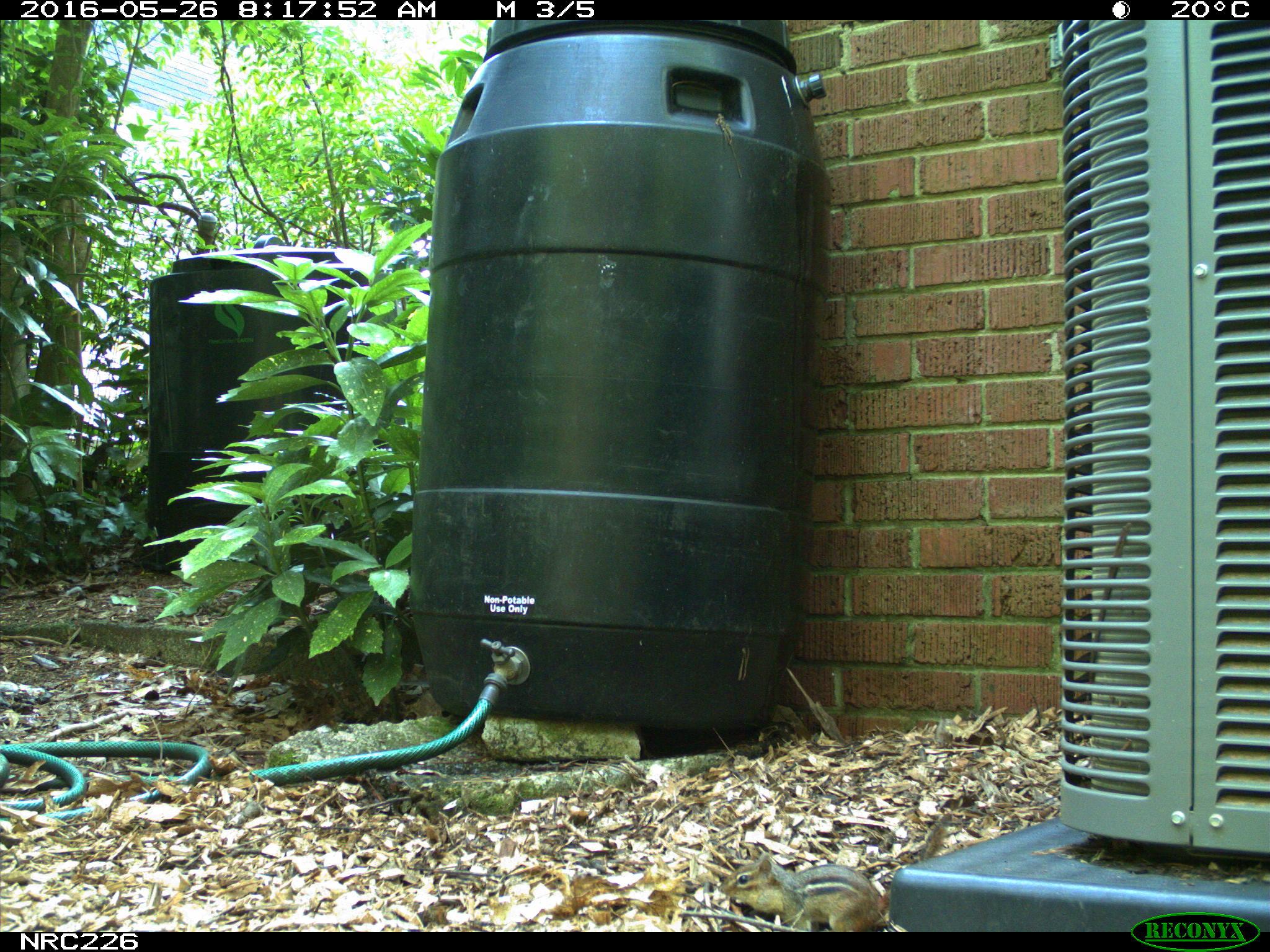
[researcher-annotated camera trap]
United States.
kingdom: Animalia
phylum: Chordata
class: Mammalia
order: Rodentia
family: Sciuridae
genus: Tamias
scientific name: Tamias striatus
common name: eastern chipmunk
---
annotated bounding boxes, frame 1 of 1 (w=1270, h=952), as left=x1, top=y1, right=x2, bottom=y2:
Eastern Chipmunk: left=718, top=806, right=963, bottom=930